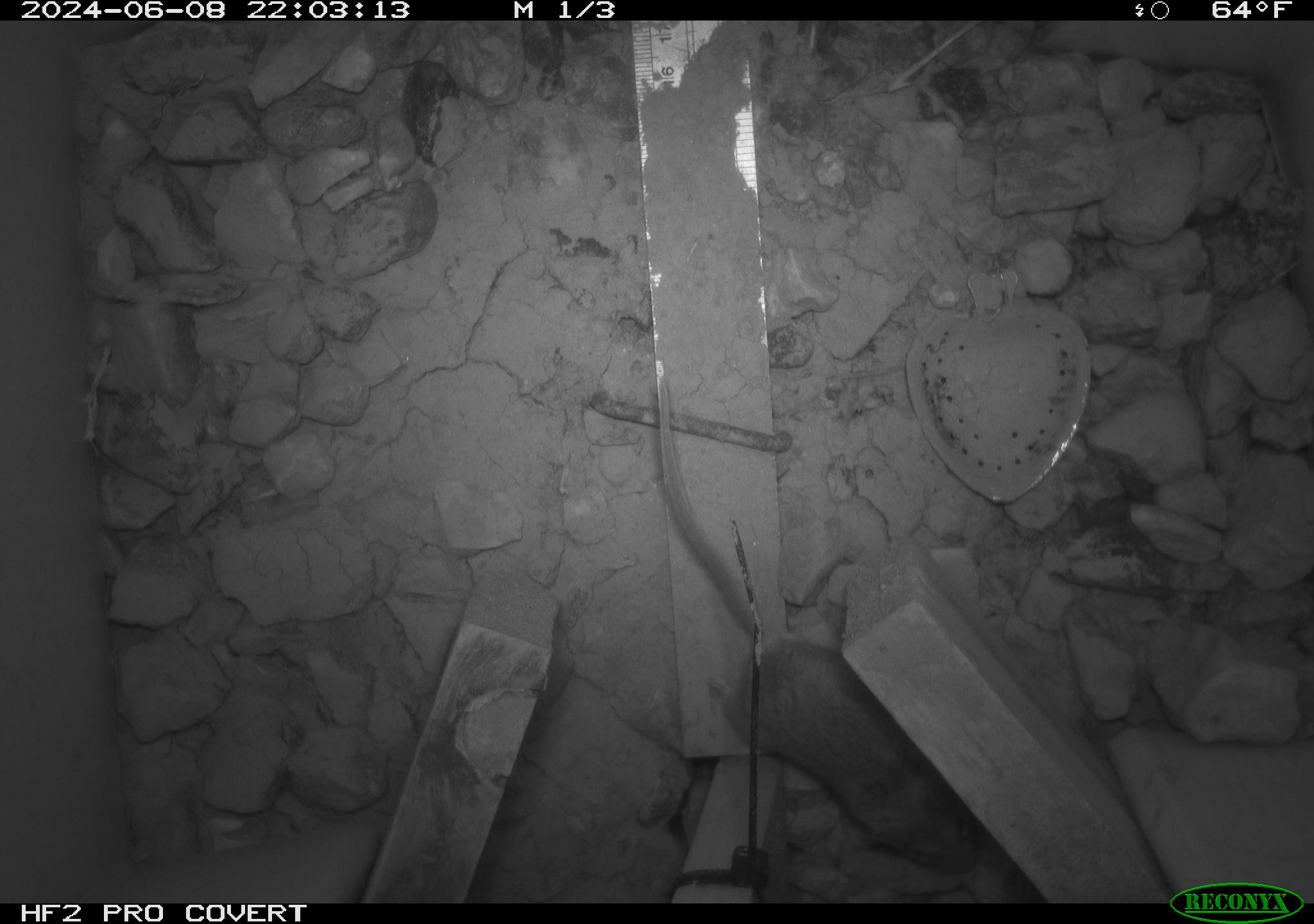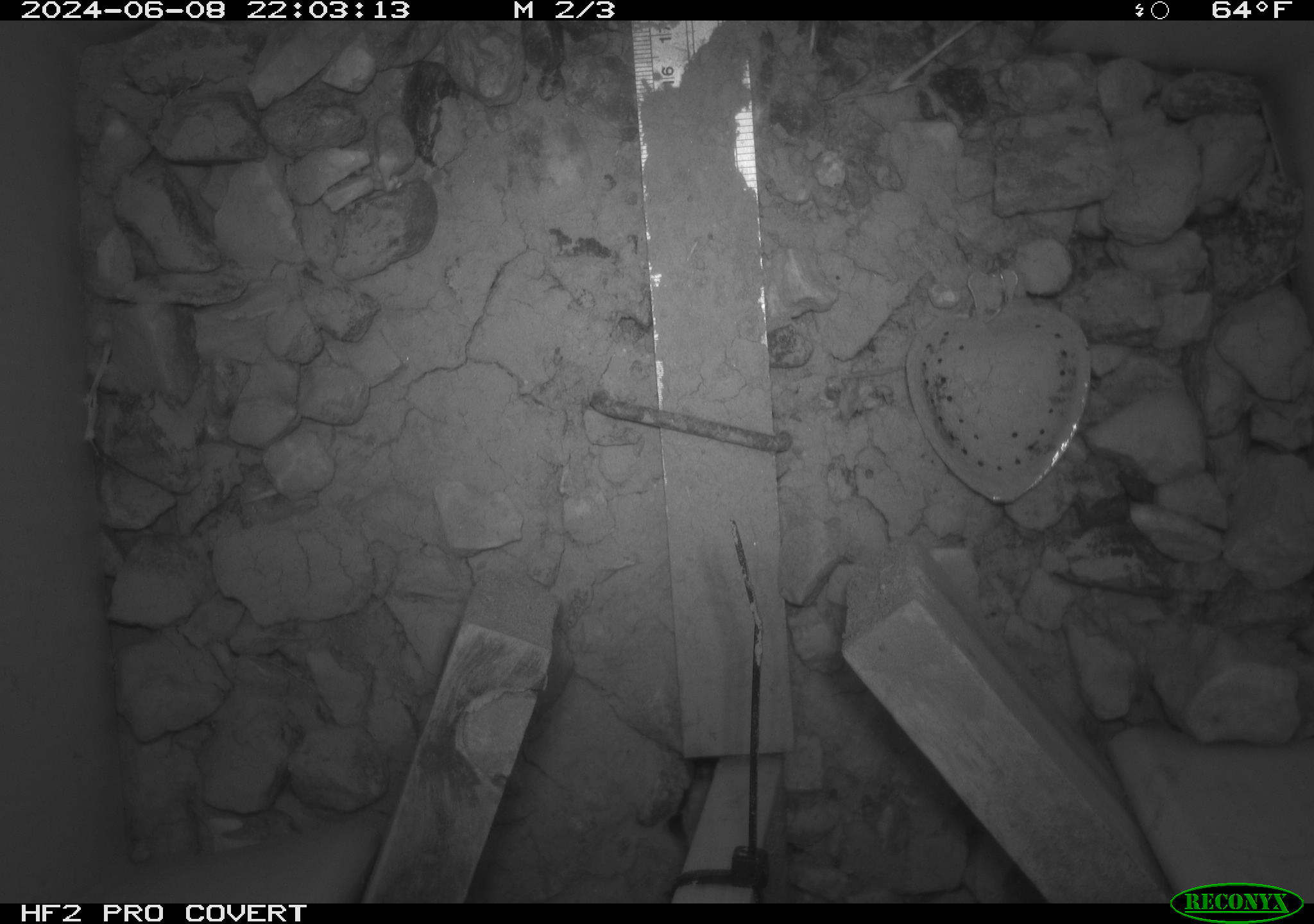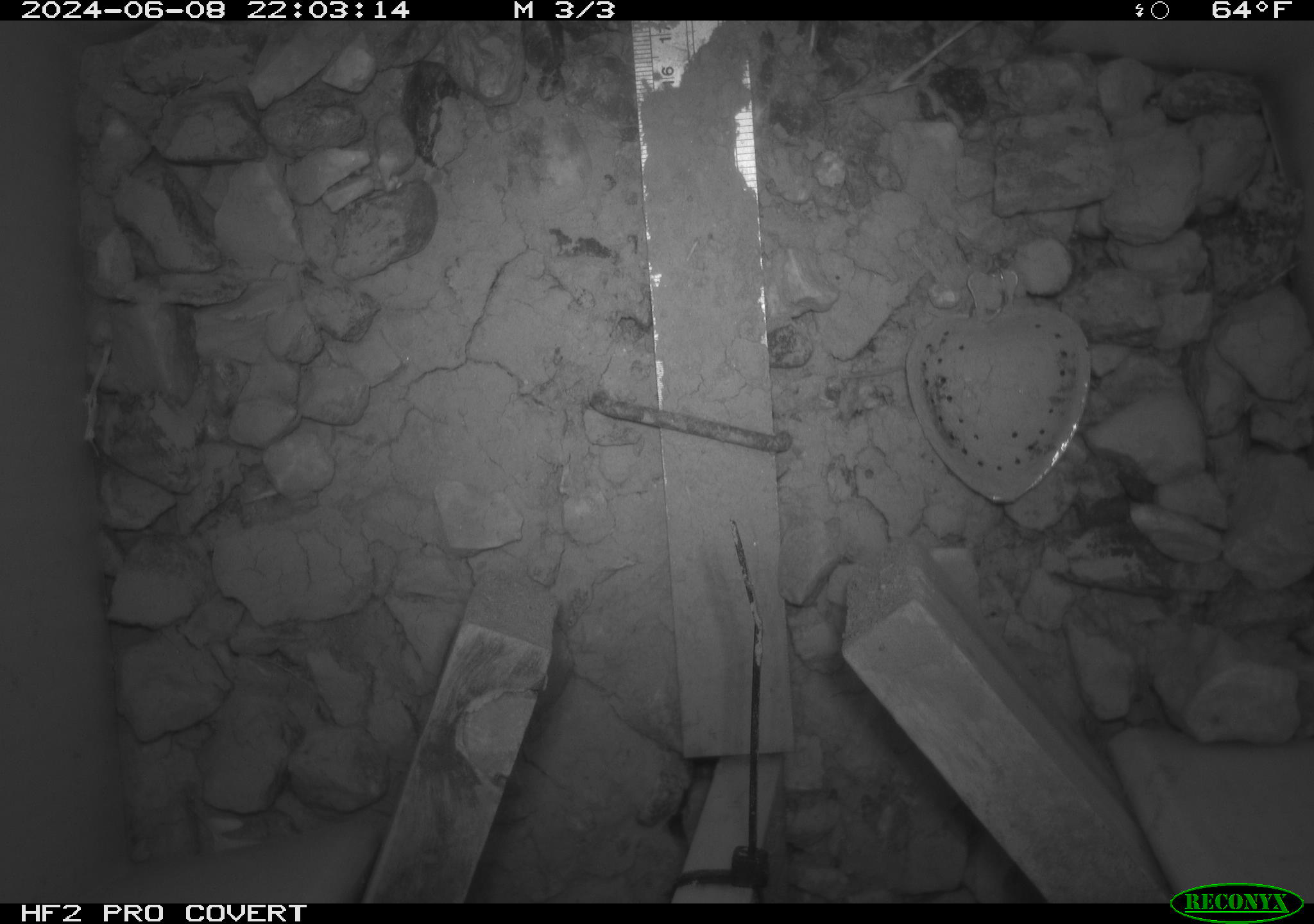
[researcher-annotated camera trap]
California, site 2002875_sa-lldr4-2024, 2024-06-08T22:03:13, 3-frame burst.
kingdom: Animalia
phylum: Chordata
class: Mammalia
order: Rodentia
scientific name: Rodentia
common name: mouse species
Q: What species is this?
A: Mouse species (Rodentia).